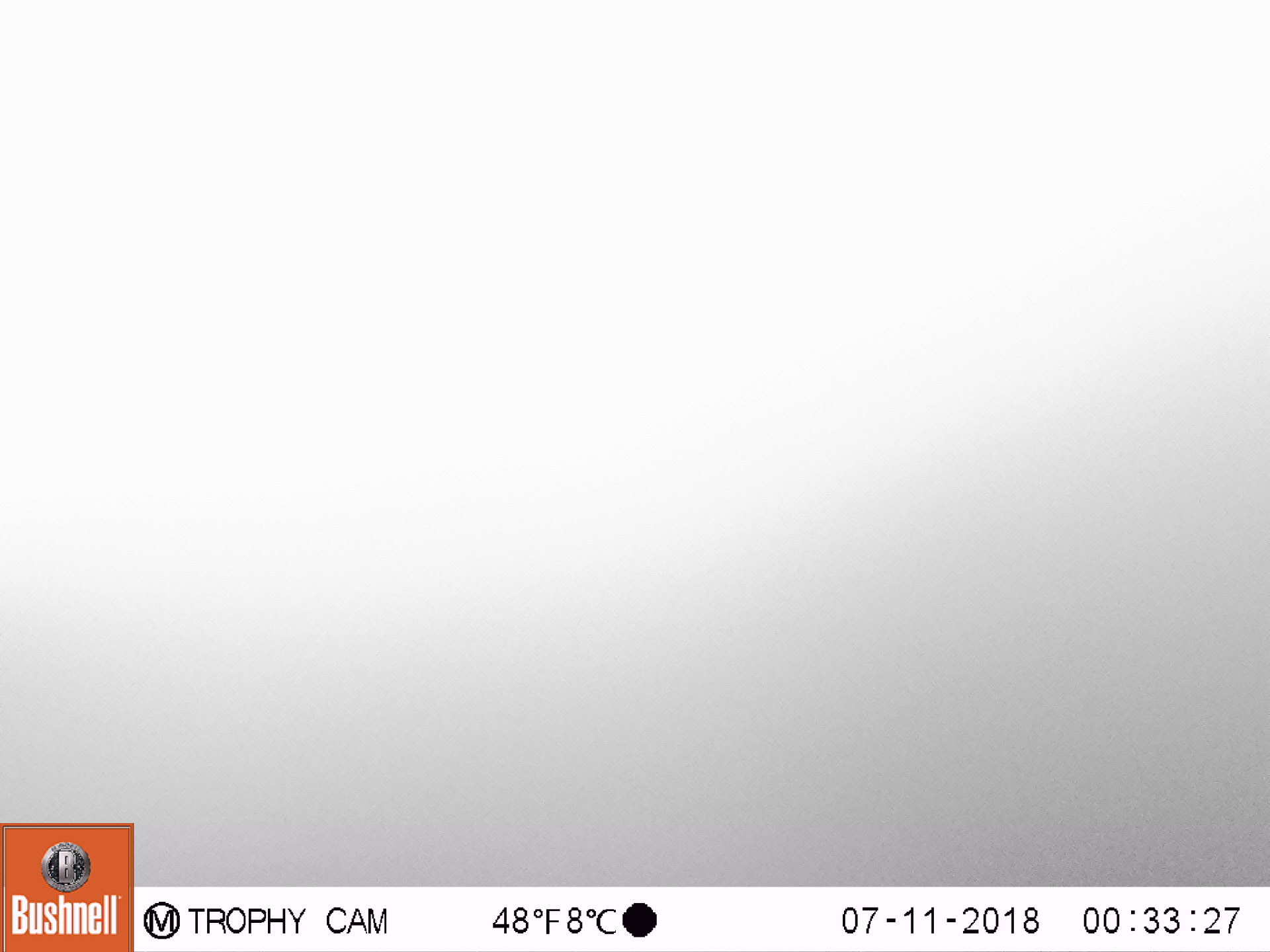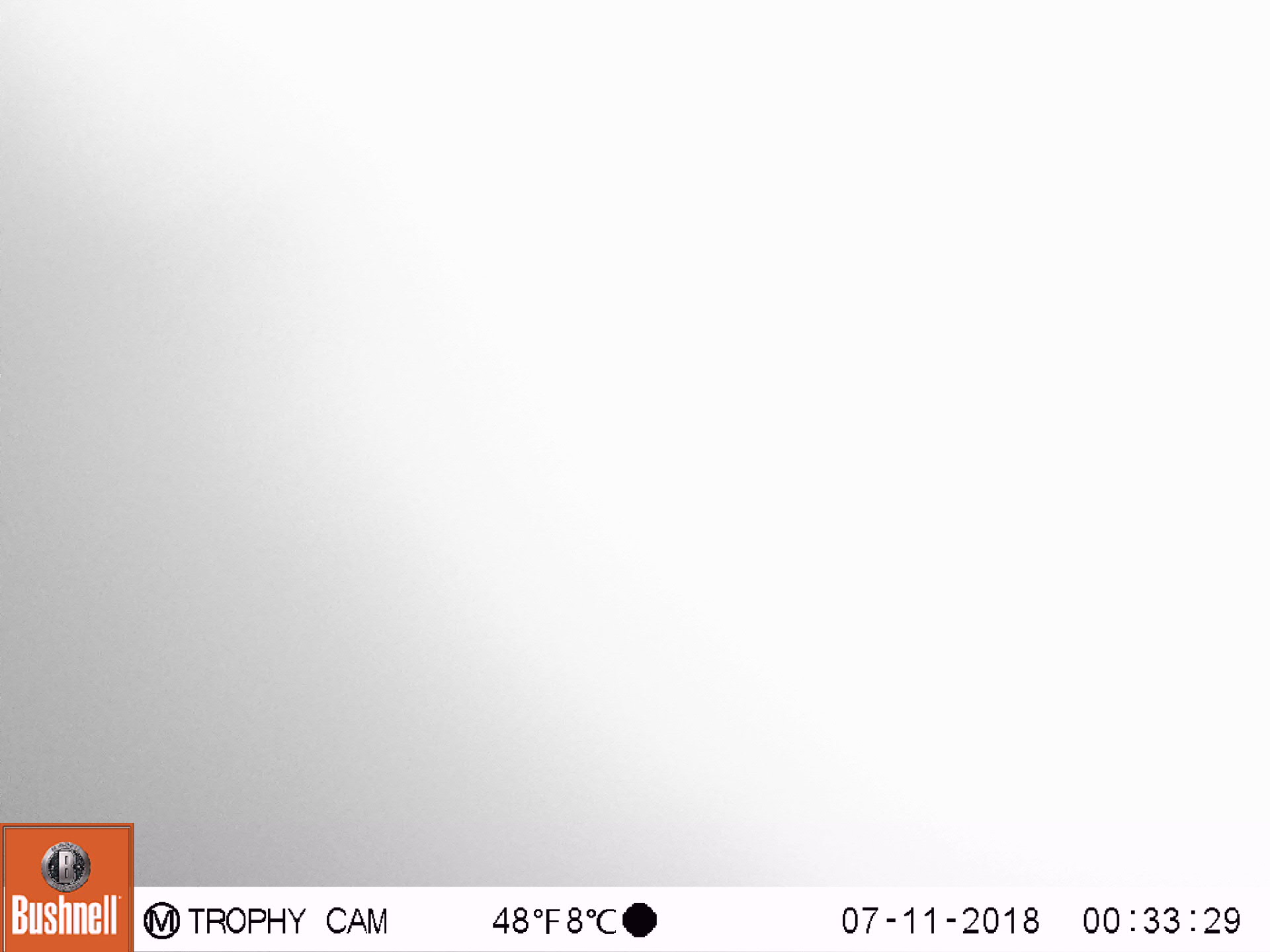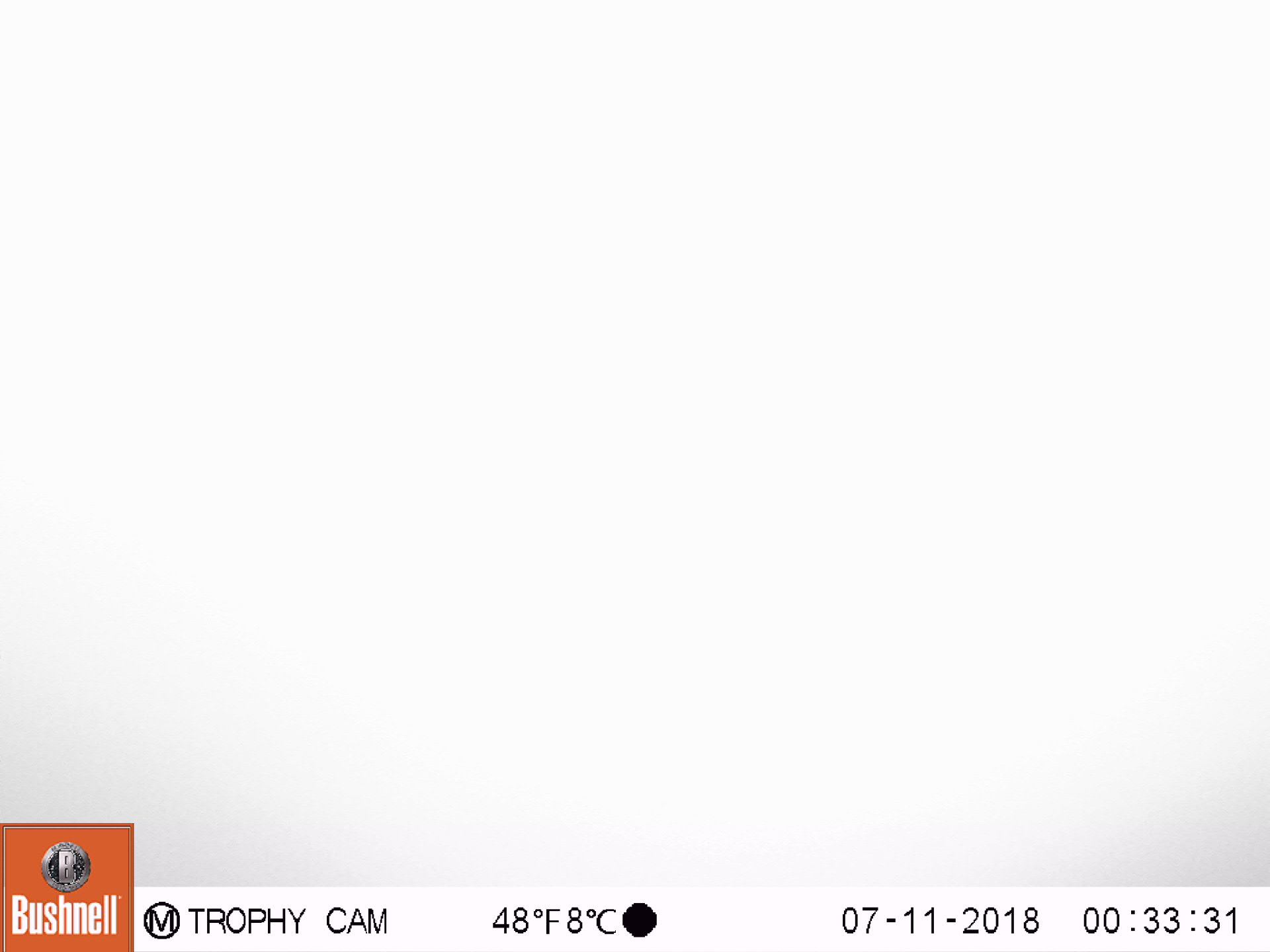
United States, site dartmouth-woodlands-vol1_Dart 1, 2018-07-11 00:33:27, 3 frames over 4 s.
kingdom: Animalia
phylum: Chordata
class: Mammalia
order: Artiodactyla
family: Cervidae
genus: Alces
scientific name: Alces alces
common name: moose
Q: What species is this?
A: Moose (Alces alces).